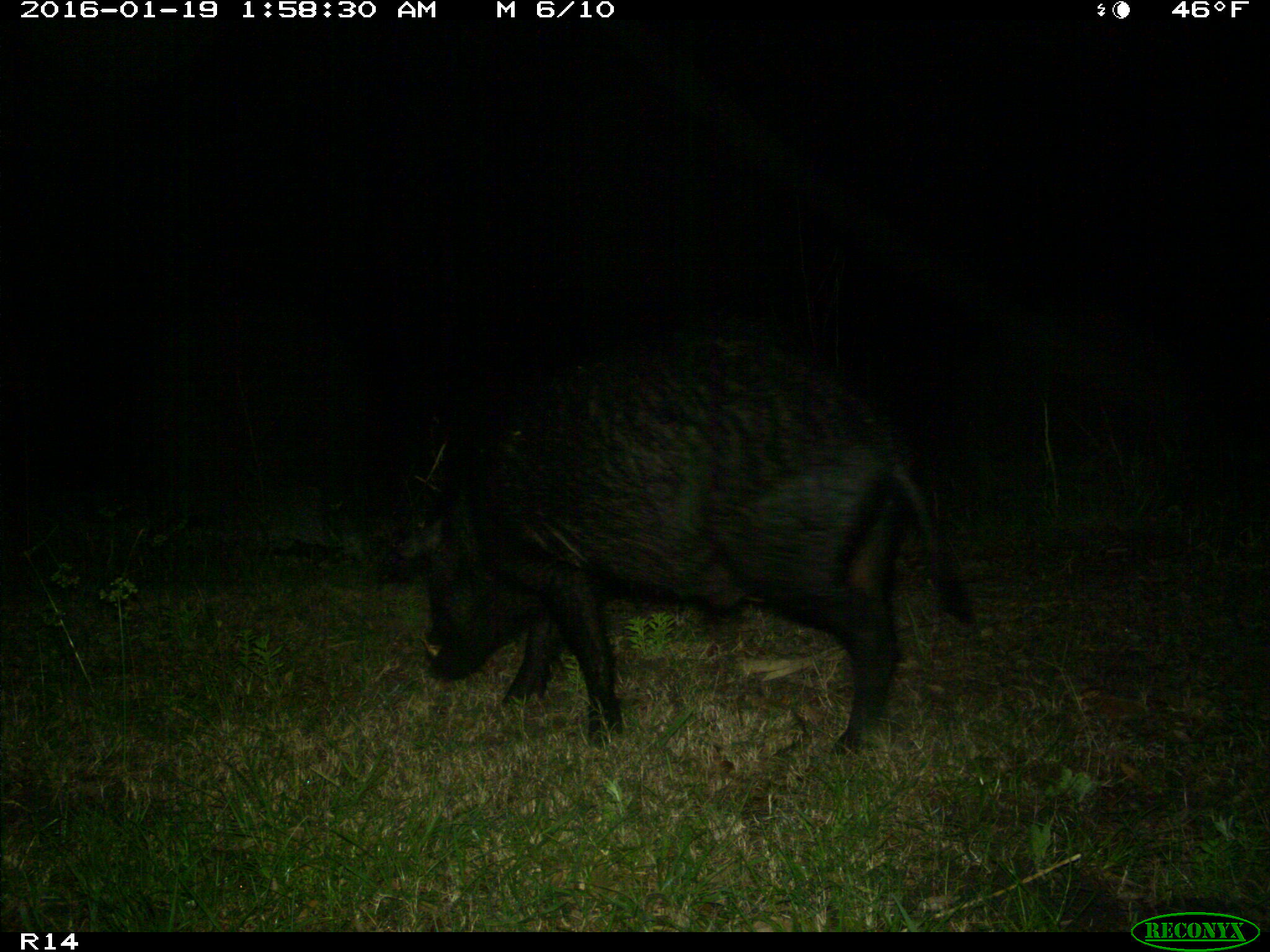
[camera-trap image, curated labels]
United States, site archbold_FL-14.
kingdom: Animalia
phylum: Chordata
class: Mammalia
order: Artiodactyla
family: Suidae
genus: Sus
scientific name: Sus scrofa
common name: wild boar